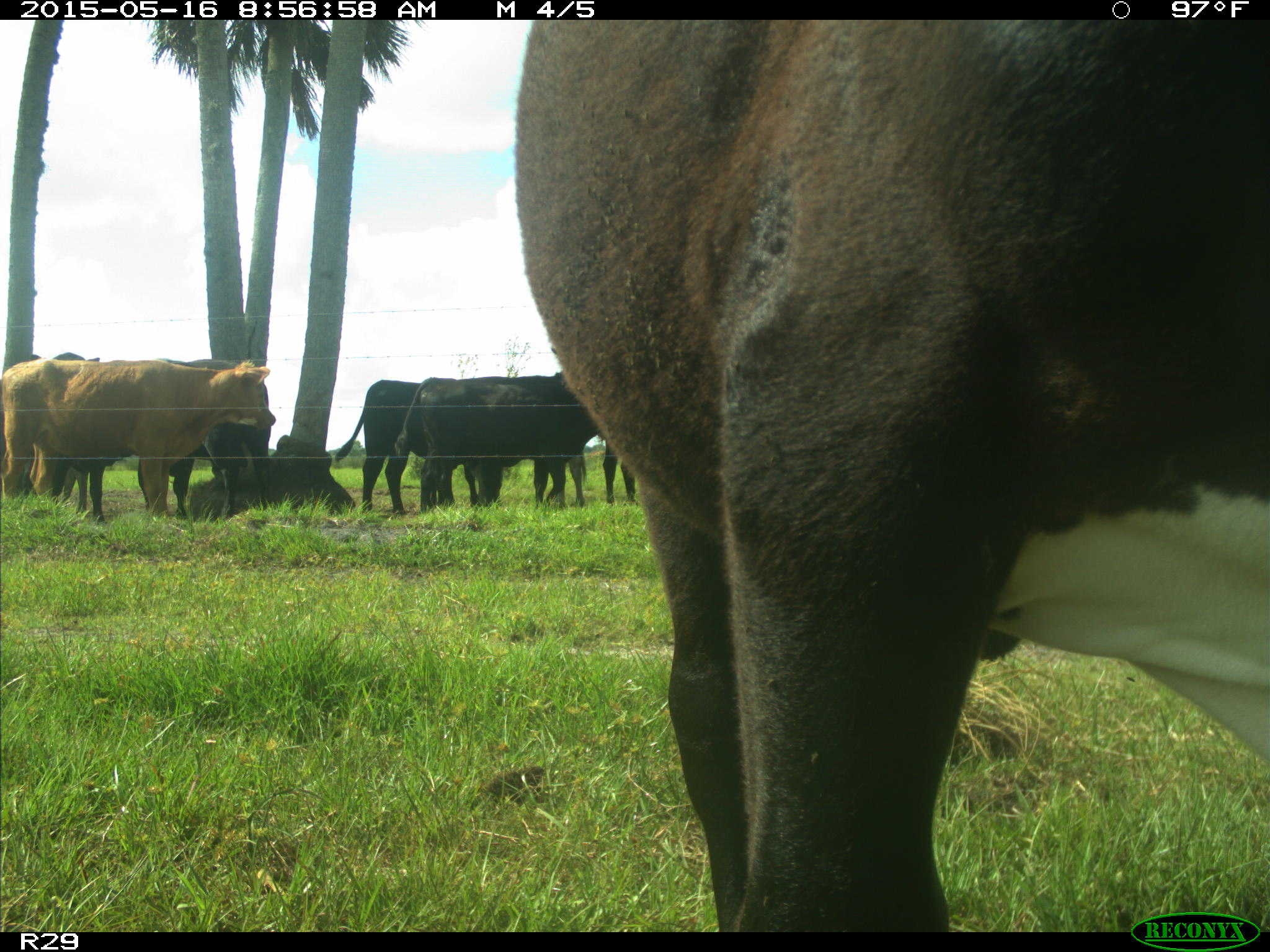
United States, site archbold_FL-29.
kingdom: Animalia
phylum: Chordata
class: Mammalia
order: Artiodactyla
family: Bovidae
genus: Bos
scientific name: Bos taurus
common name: domestic cow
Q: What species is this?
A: Bos taurus (domestic cow).